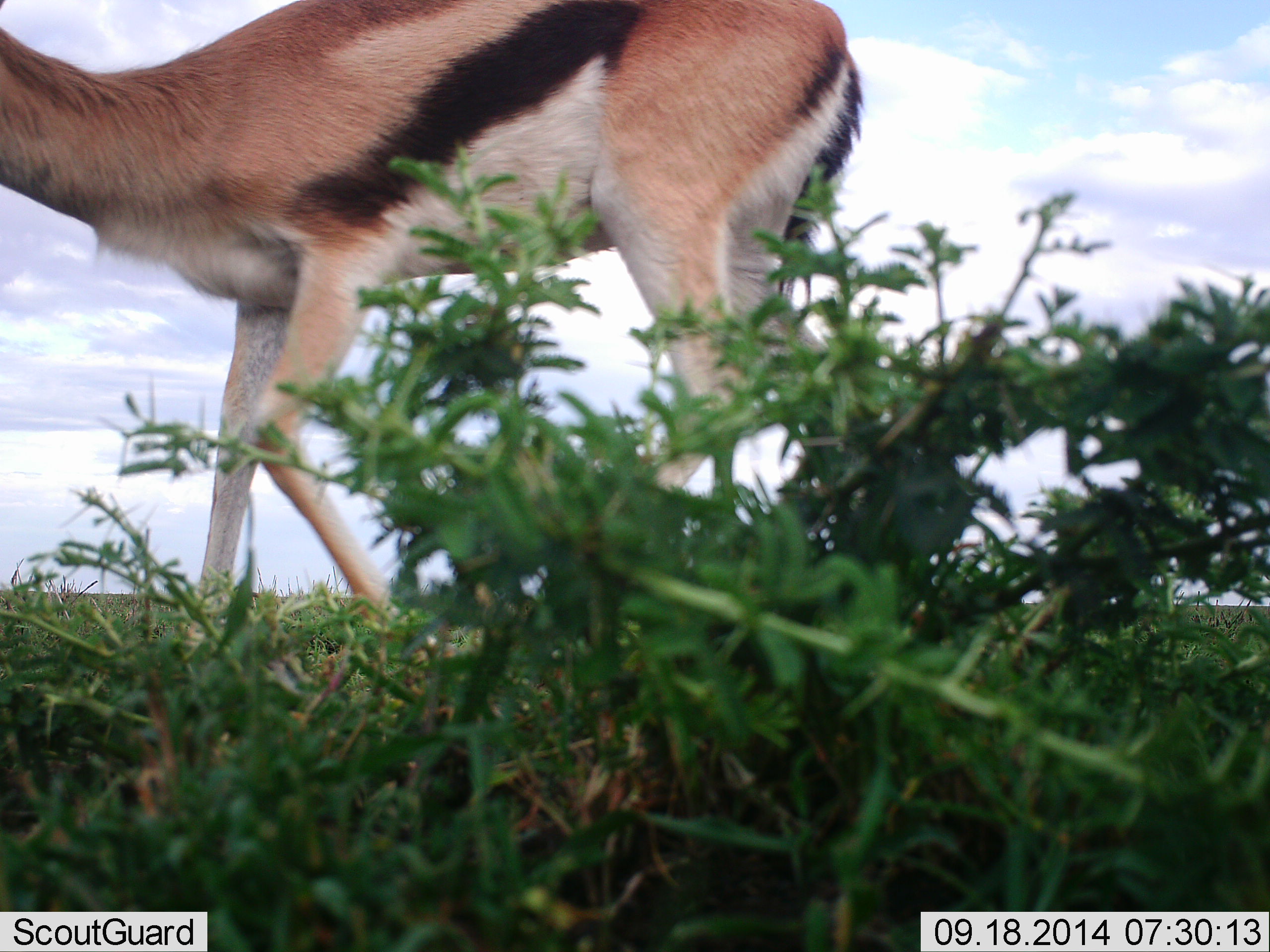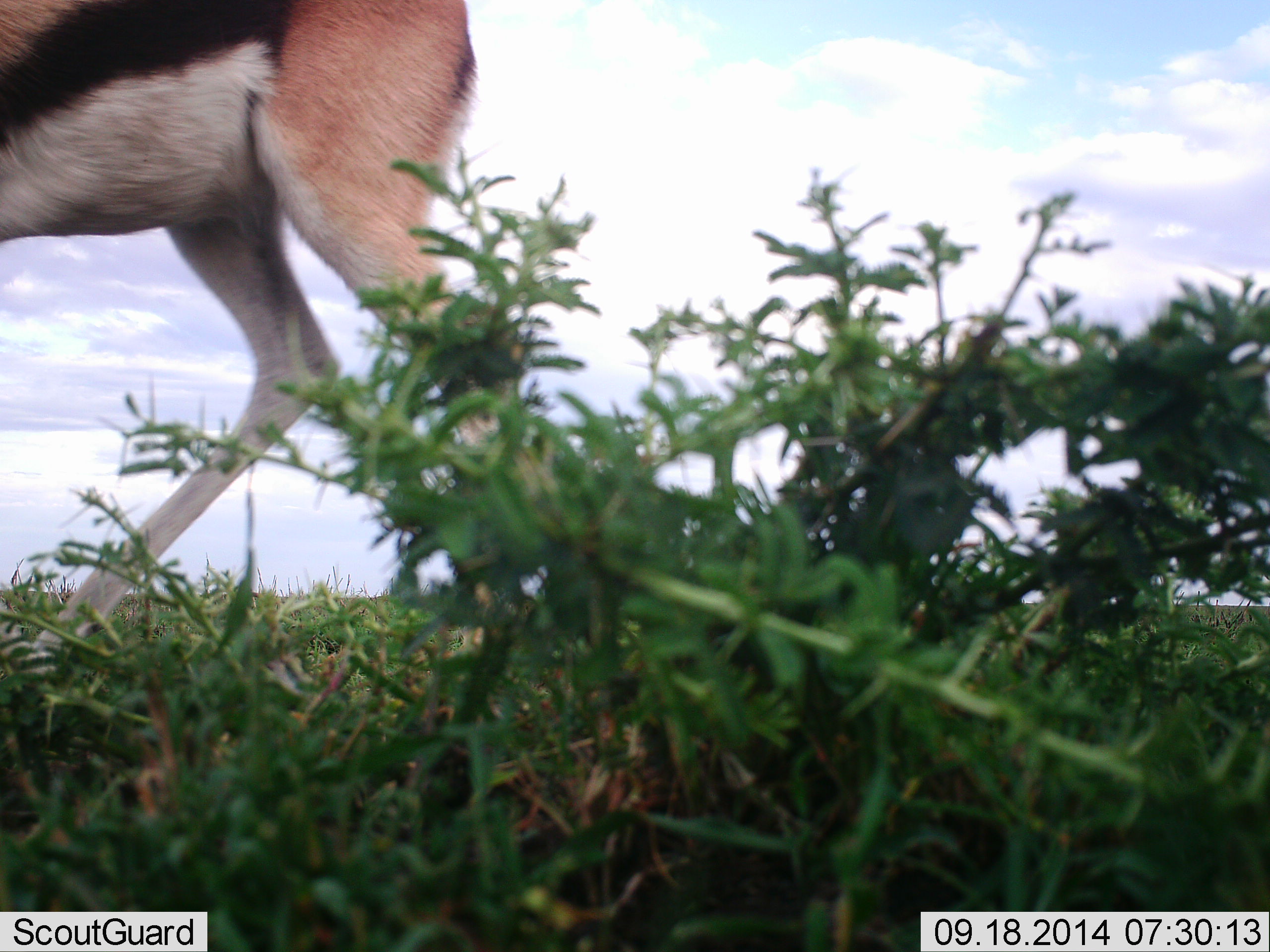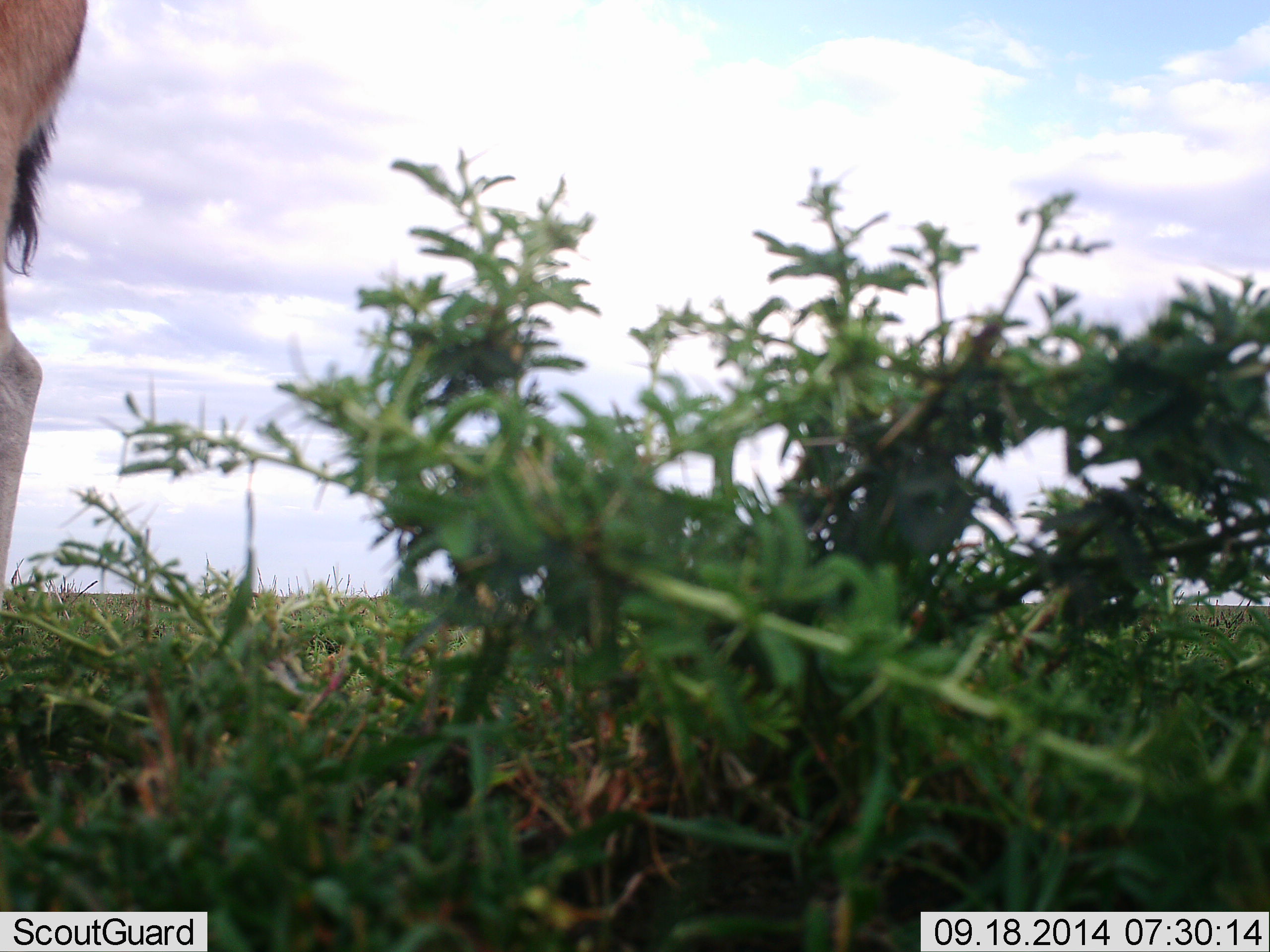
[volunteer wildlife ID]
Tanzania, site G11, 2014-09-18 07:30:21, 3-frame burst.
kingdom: Animalia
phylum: Chordata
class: Mammalia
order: Artiodactyla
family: Bovidae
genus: Eudorcas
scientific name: Eudorcas thomsonii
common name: thomson's gazelle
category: gazellethomsons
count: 1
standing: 40%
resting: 0%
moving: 70%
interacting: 0%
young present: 0%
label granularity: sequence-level